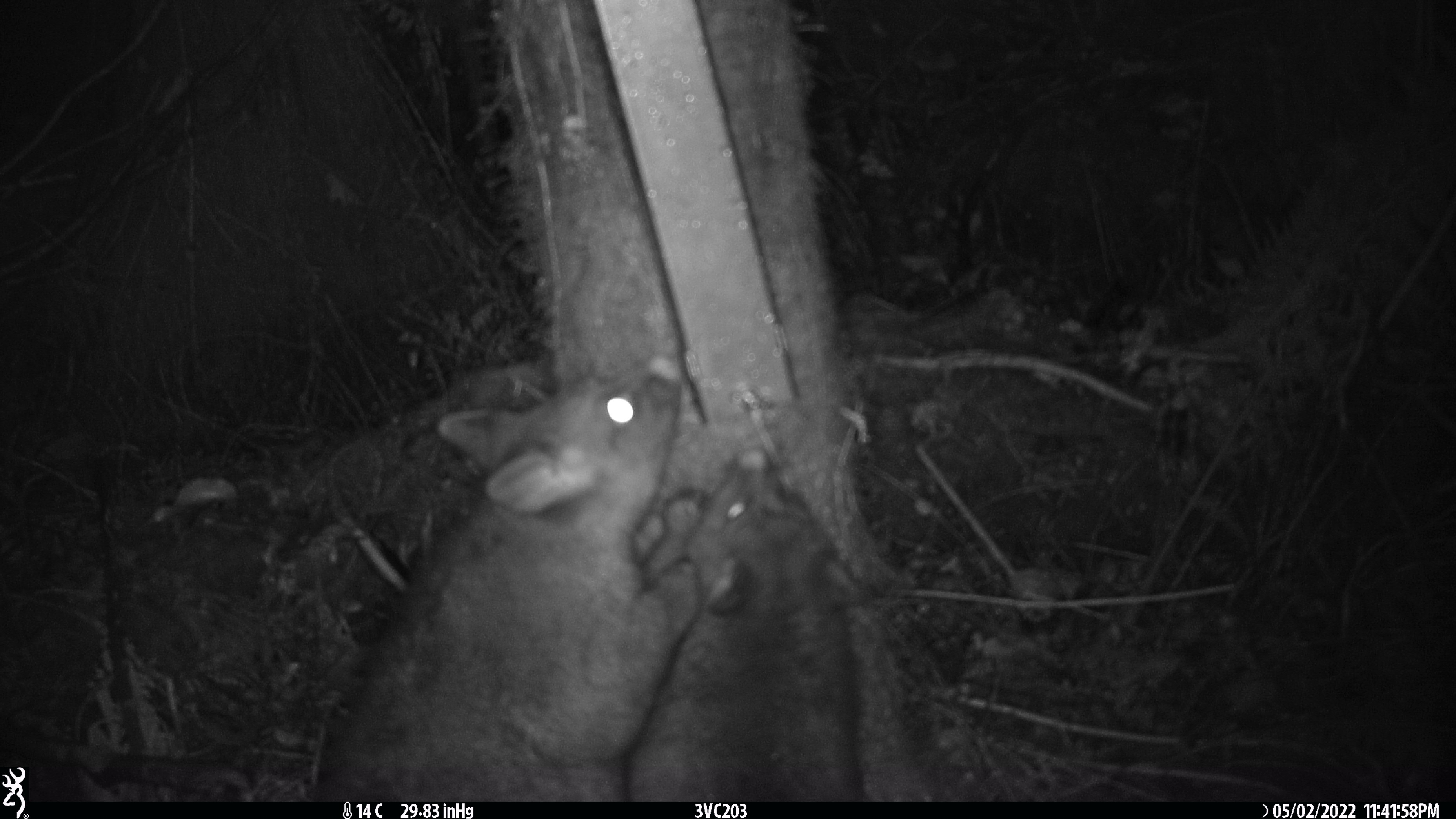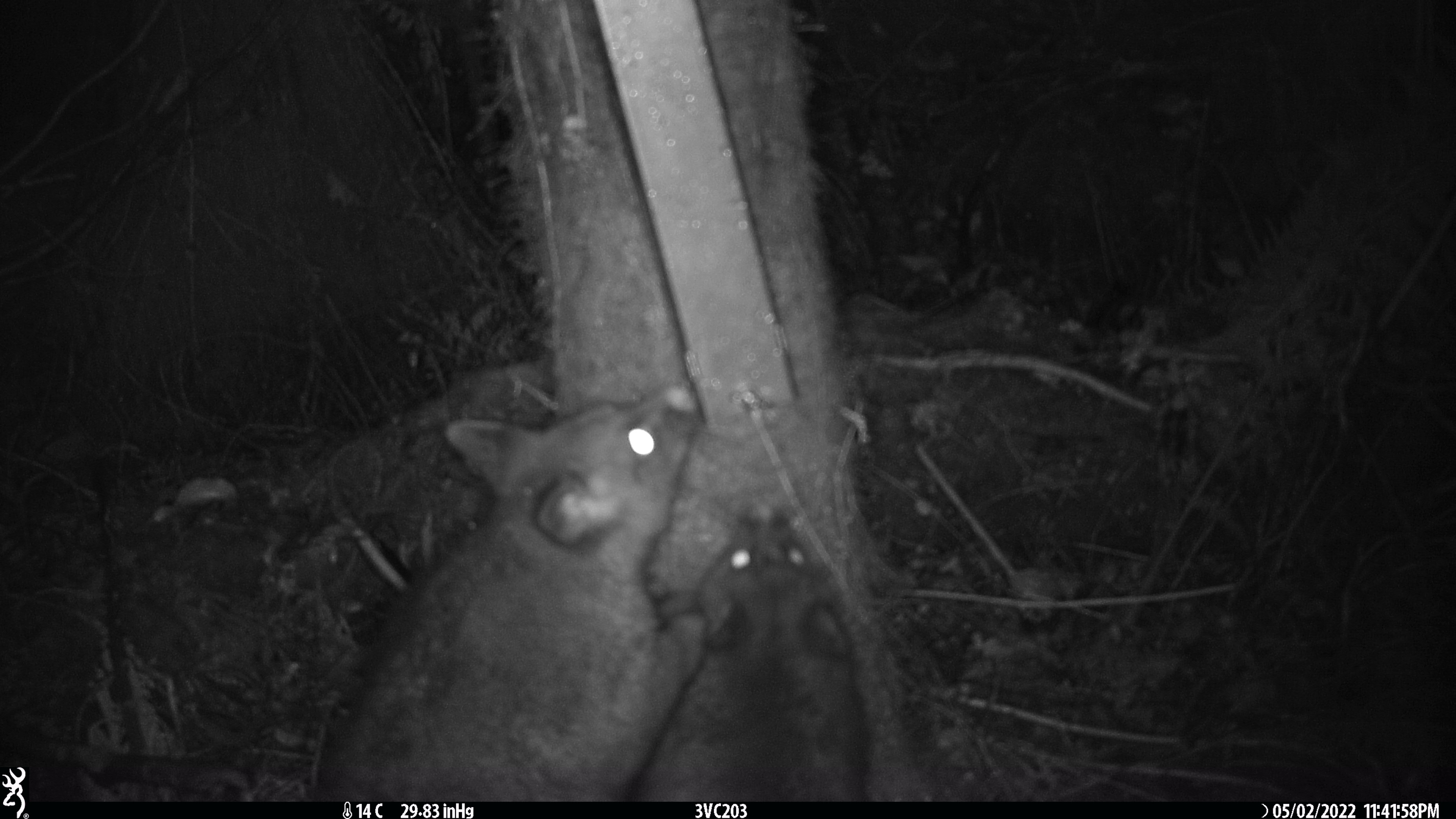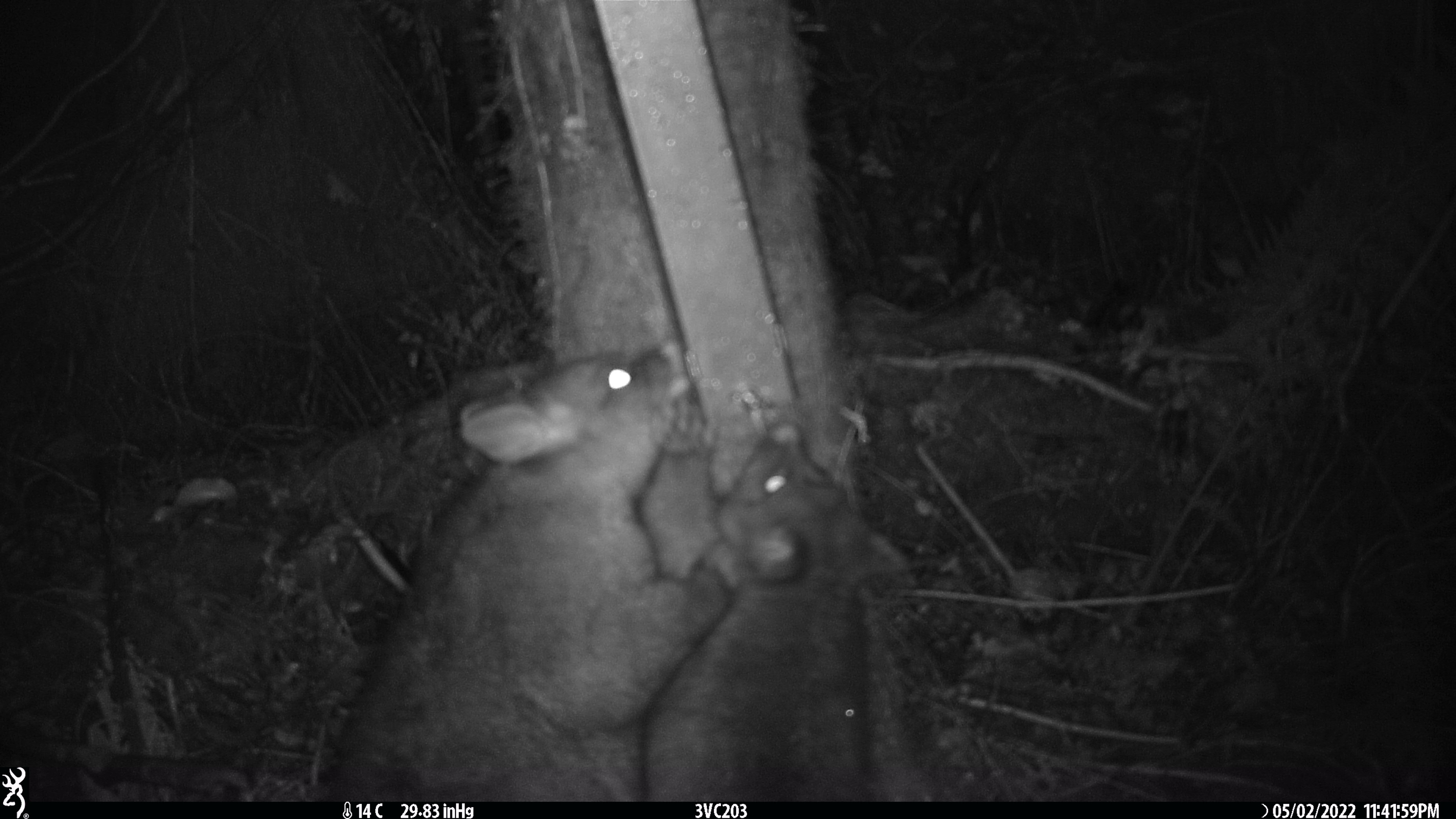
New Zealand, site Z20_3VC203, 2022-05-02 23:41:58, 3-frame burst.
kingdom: Animalia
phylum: Chordata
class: Mammalia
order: Diprotodontia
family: Phalangeridae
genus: Trichosurus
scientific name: Trichosurus vulpecula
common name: common brushtail possum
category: possum